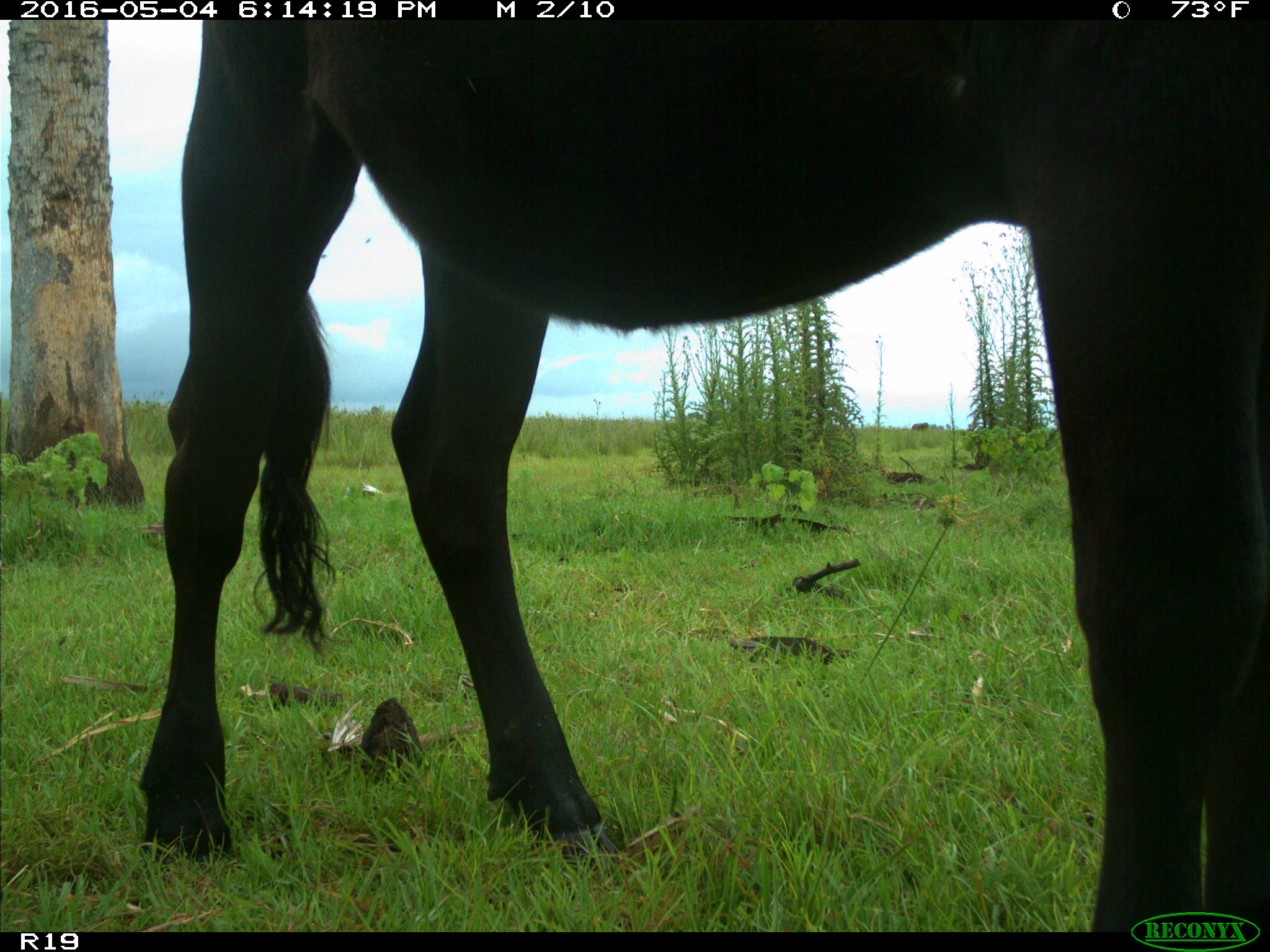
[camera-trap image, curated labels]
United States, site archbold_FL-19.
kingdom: Animalia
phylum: Chordata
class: Mammalia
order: Artiodactyla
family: Bovidae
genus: Bos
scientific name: Bos taurus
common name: domestic cow